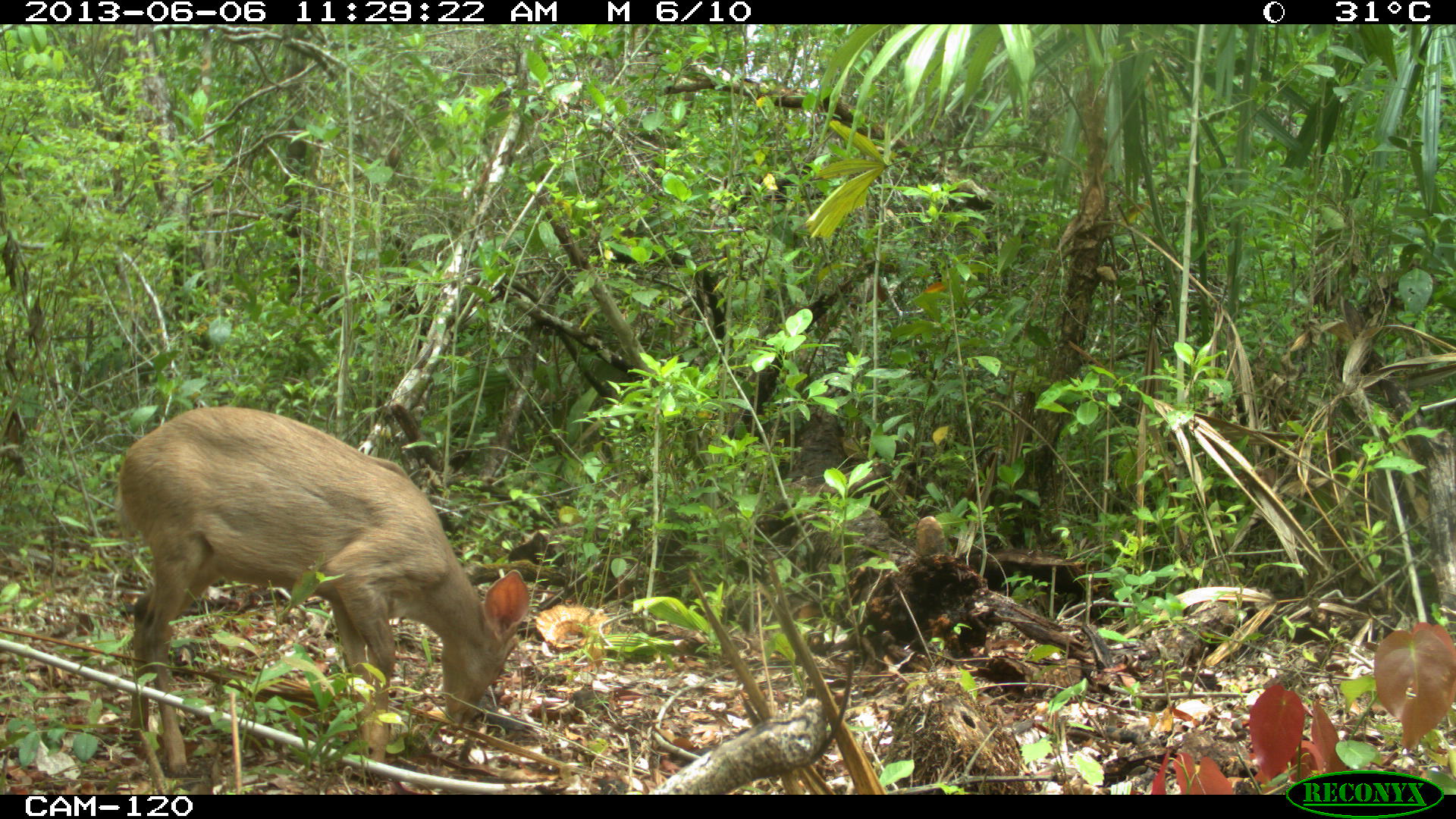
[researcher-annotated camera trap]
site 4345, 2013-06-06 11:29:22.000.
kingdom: Animalia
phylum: Chordata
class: Mammalia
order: Artiodactyla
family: Cervidae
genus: Odocoileus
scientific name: Odocoileus pandora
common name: yucatán brown brocket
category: mazama pandora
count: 1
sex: female